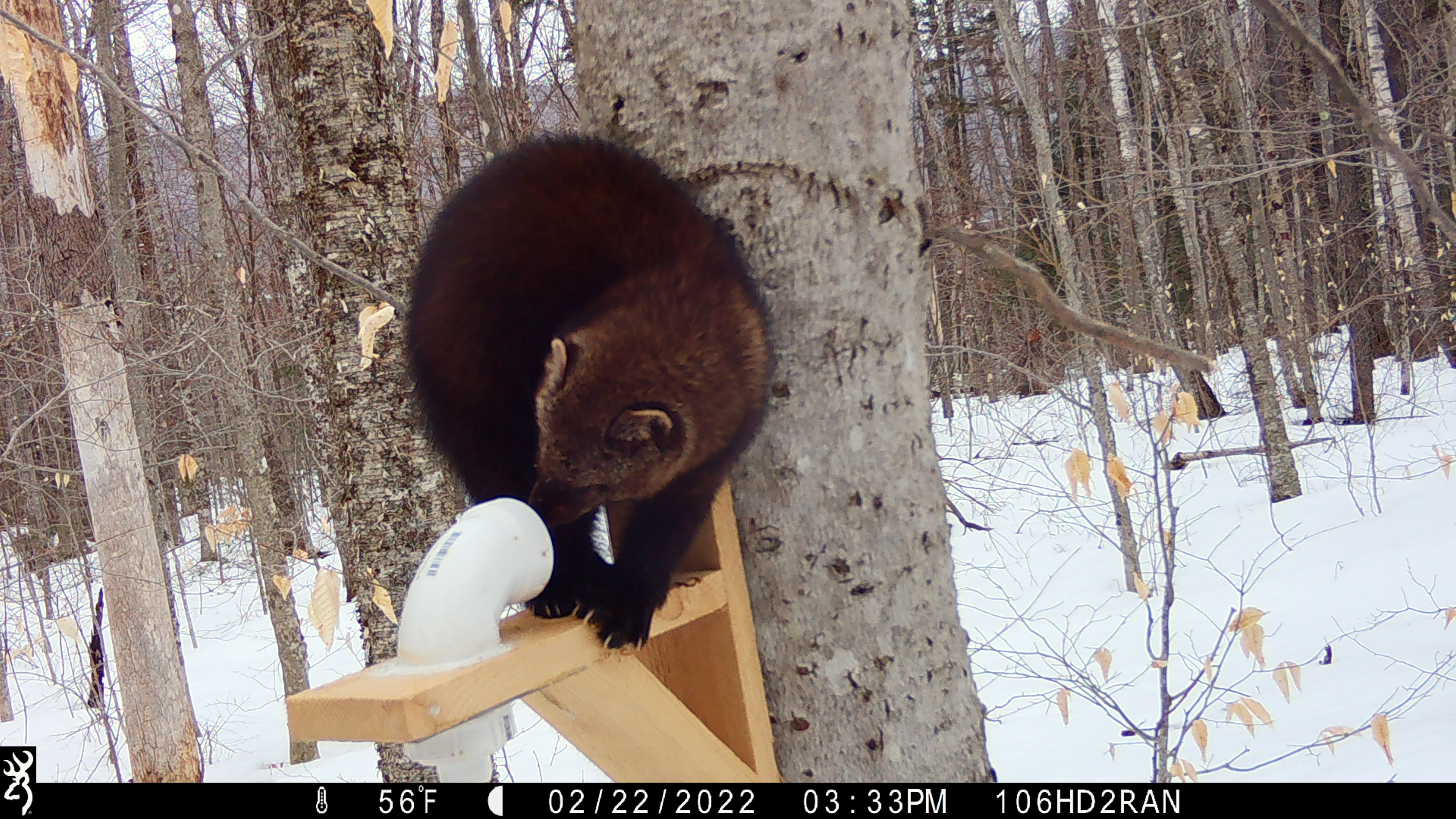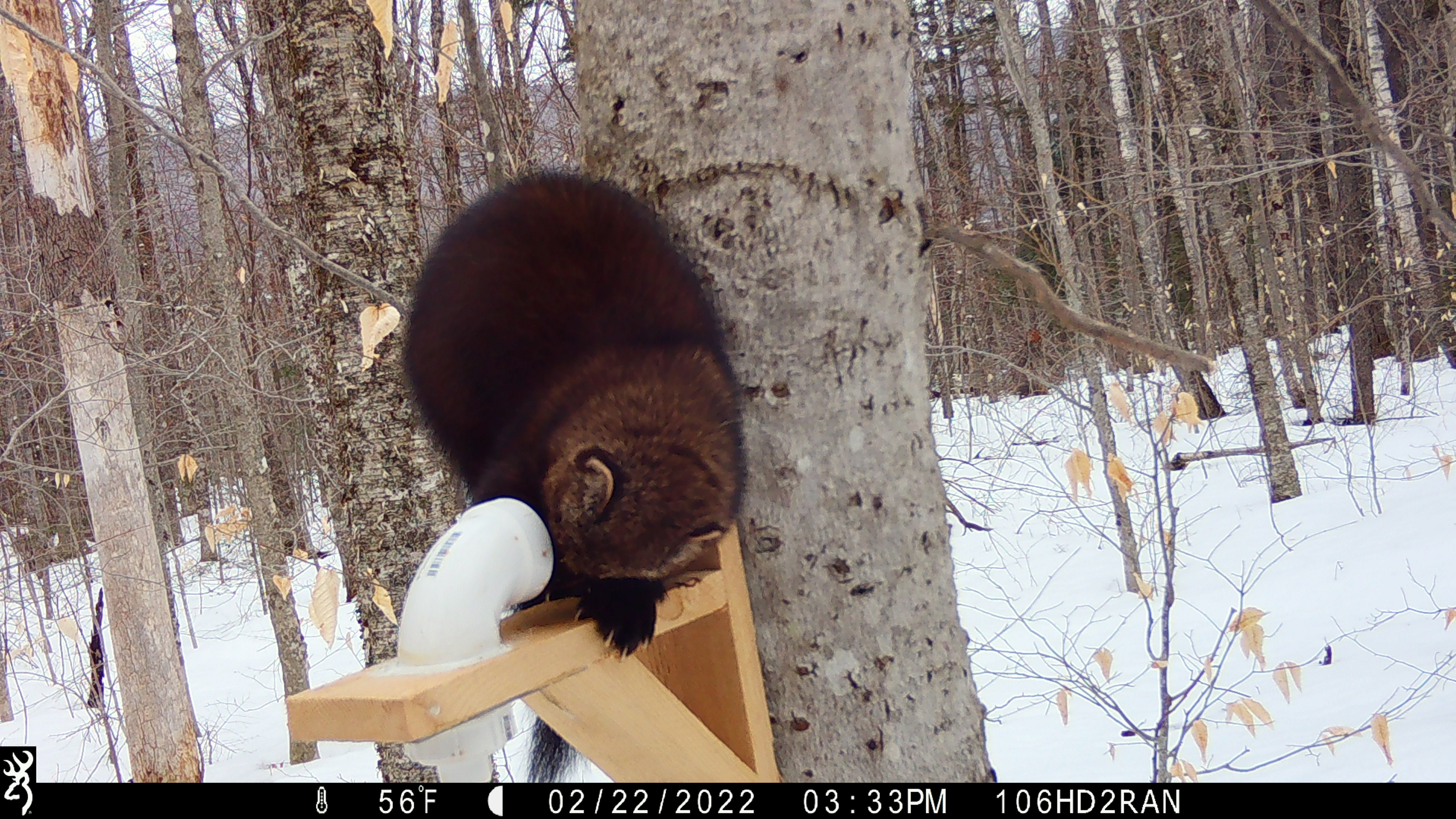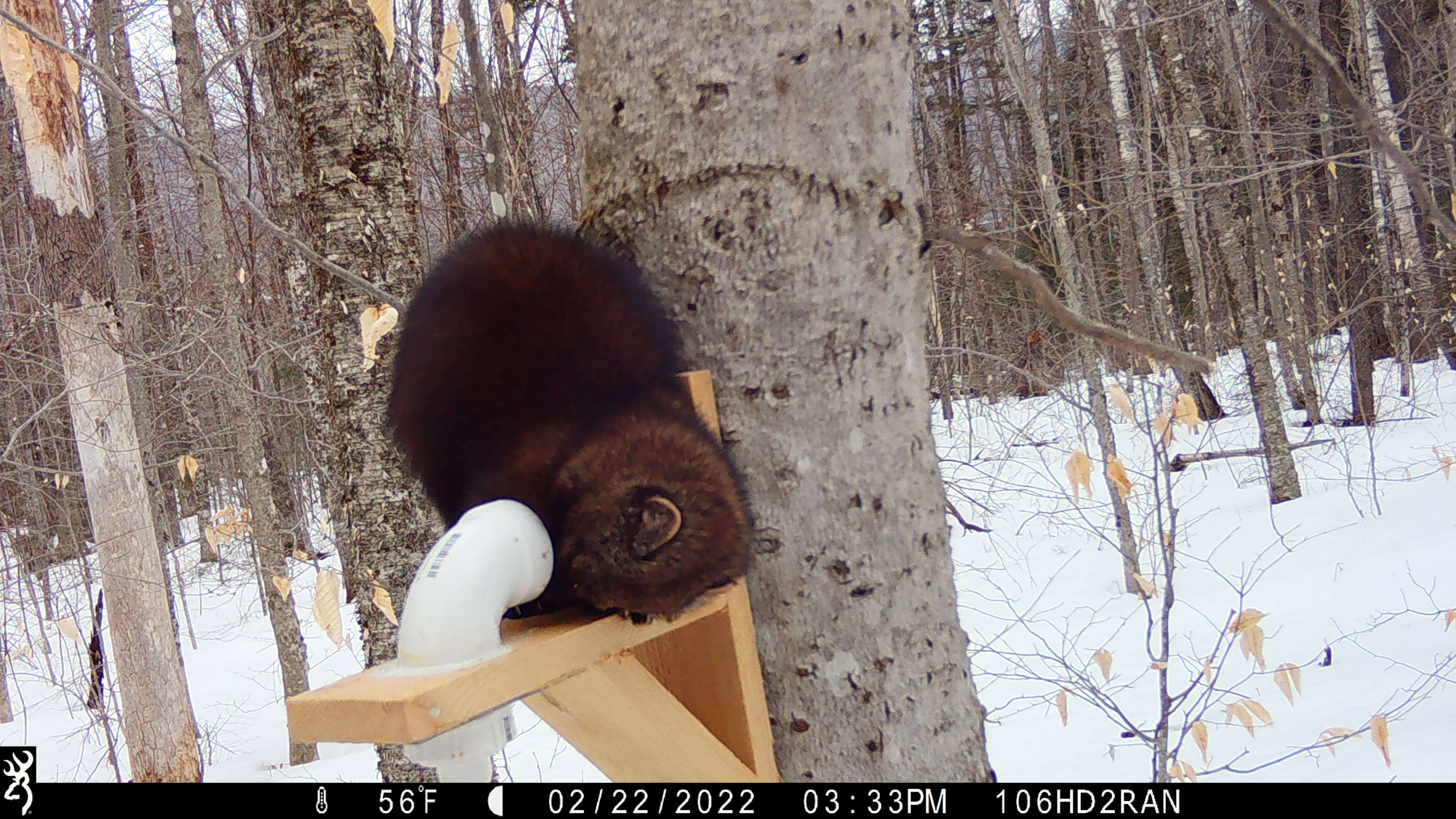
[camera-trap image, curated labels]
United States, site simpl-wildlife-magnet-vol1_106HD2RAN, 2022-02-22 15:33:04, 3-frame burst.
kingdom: Animalia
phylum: Chordata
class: Mammalia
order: Carnivora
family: Mustelidae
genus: Pekania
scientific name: Pekania pennanti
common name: fisher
Fisher (Pekania pennanti).